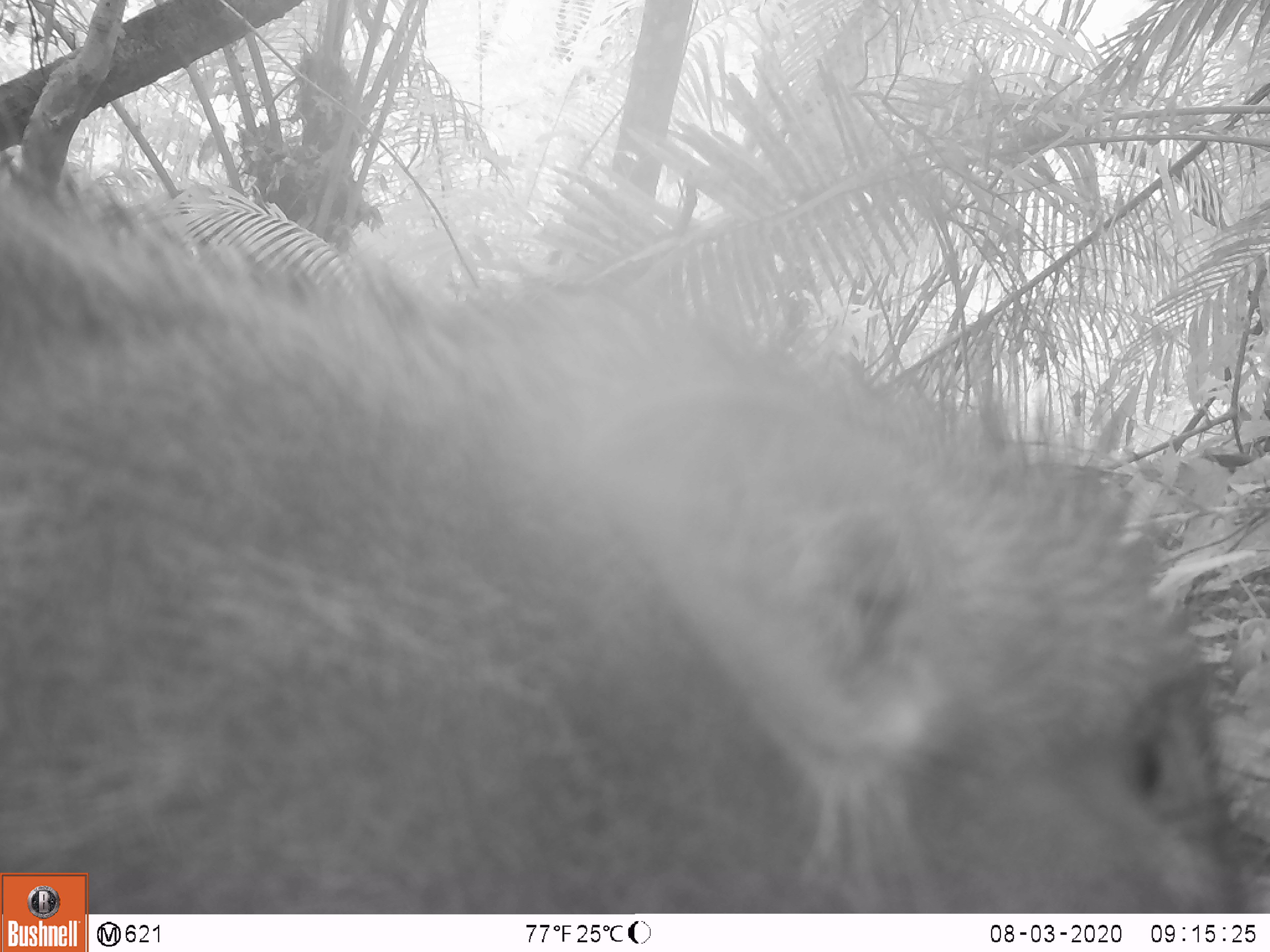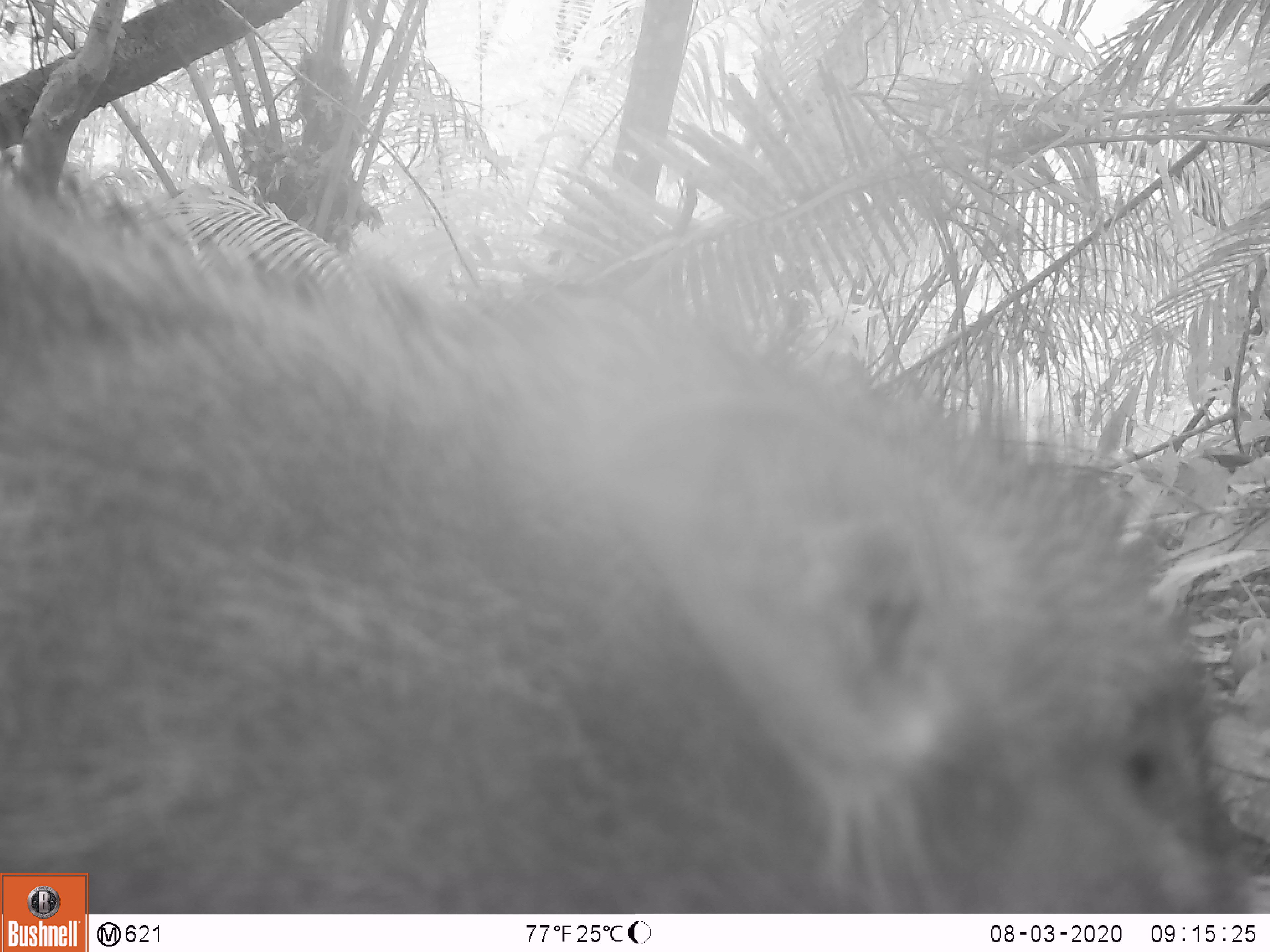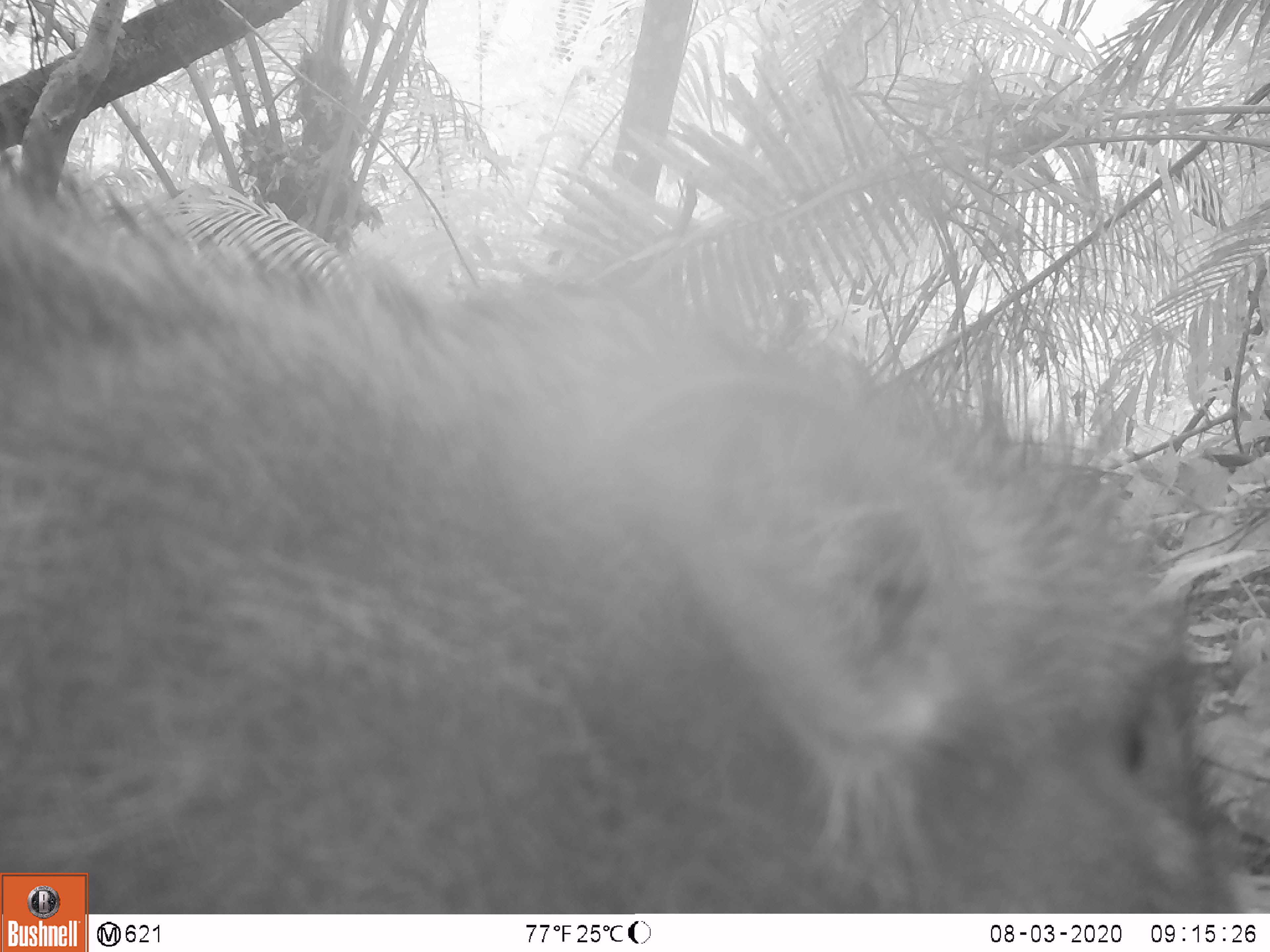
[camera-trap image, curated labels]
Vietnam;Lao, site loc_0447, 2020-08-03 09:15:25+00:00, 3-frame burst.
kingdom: Animalia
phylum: Chordata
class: Mammalia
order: Artiodactyla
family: Suidae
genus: Sus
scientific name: Sus scrofa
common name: eurasian wild pig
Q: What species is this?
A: Eurasian wild pig (Sus scrofa).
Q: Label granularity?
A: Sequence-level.